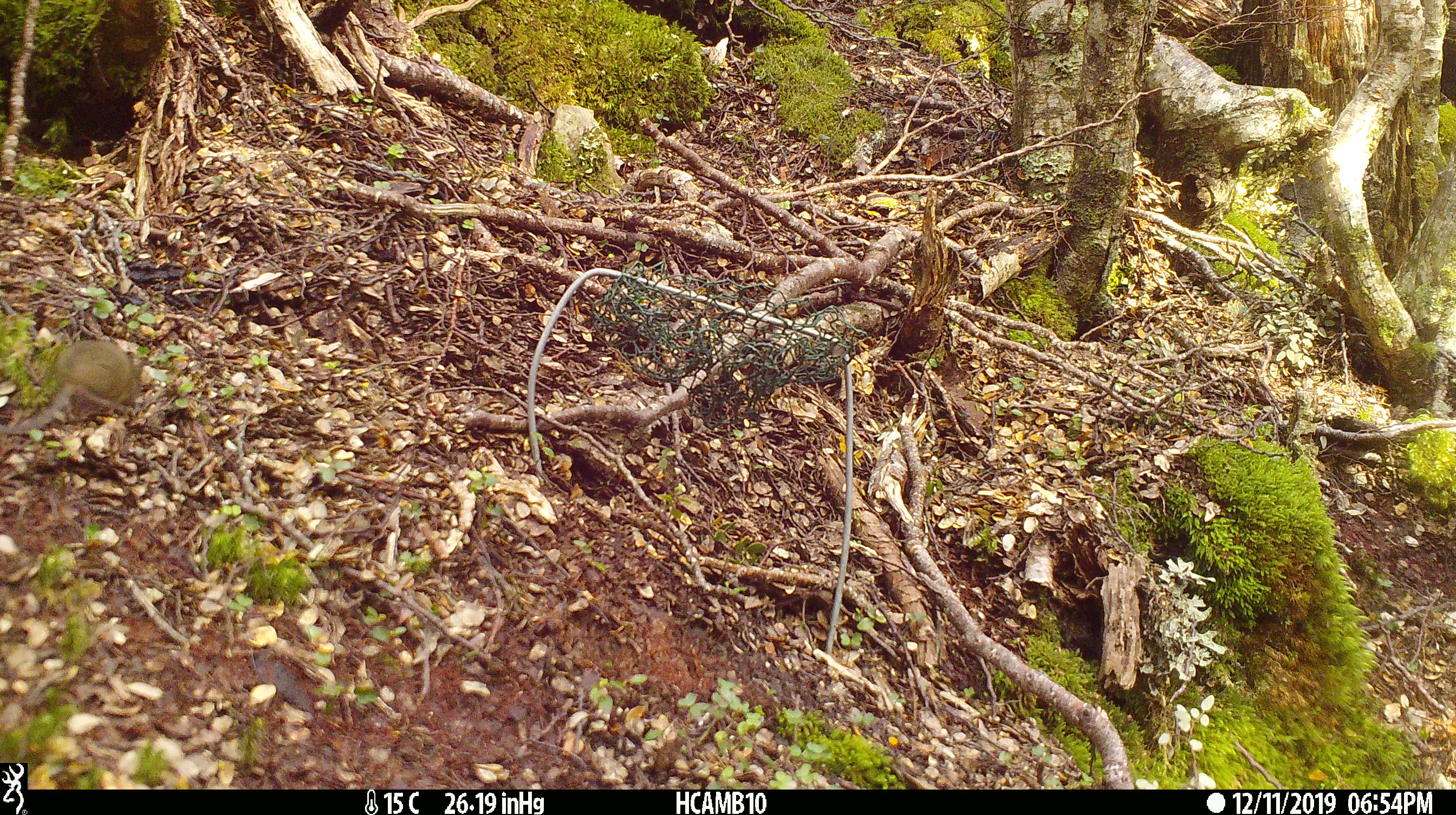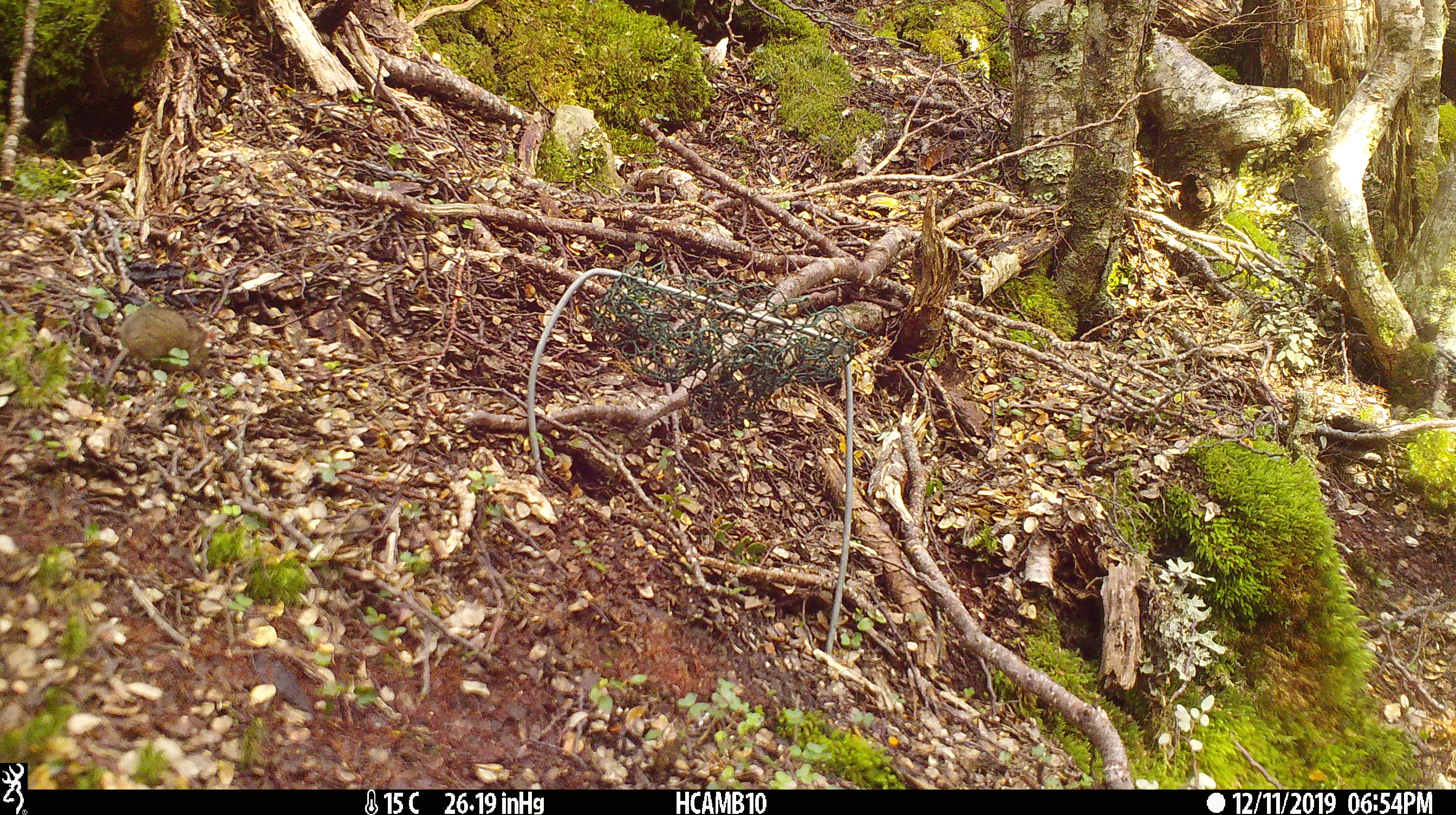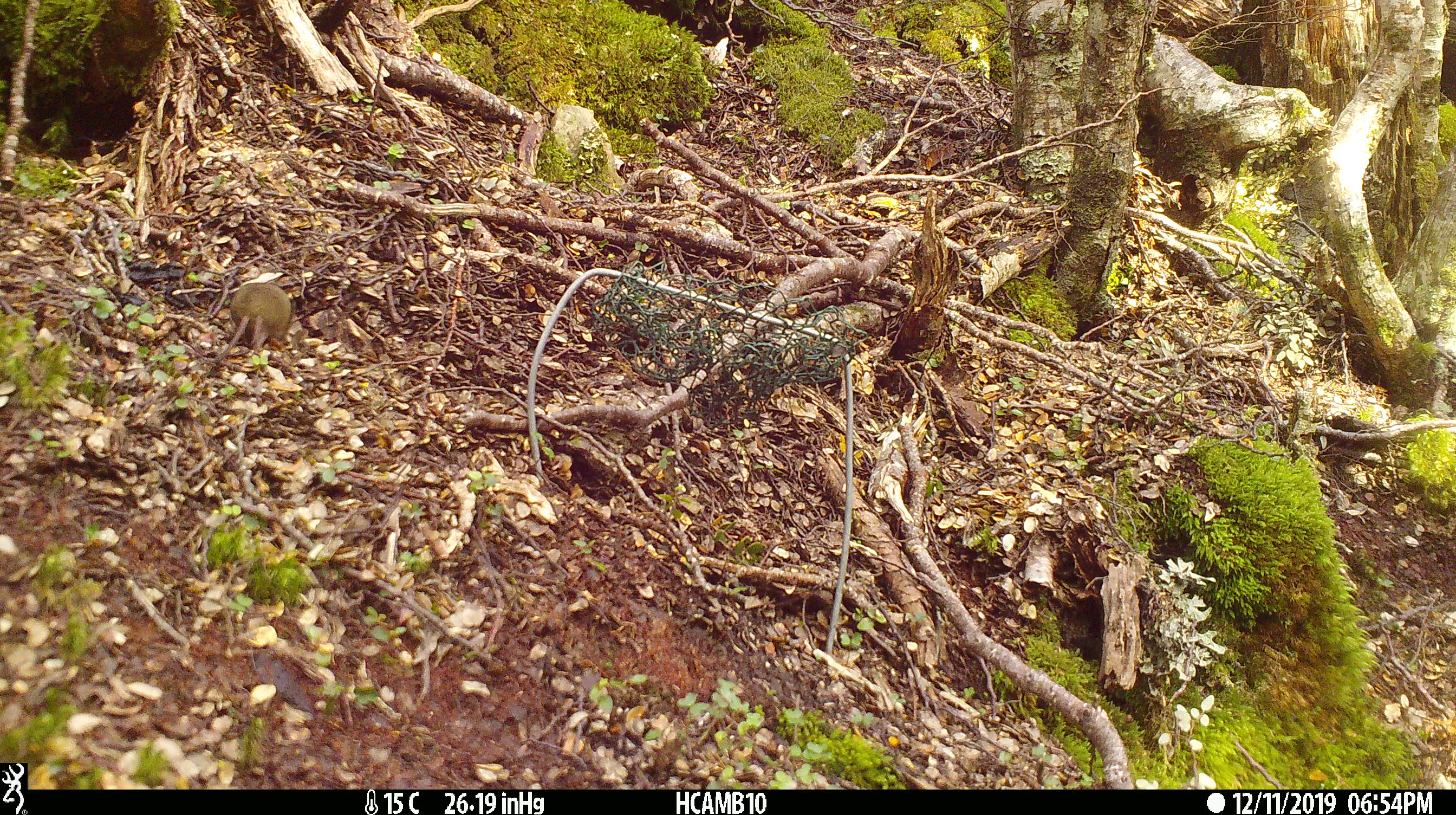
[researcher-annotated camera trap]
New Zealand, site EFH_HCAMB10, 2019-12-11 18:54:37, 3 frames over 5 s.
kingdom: Animalia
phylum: Chordata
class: Mammalia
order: Rodentia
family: Muridae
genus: Mus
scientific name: Mus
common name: mouse